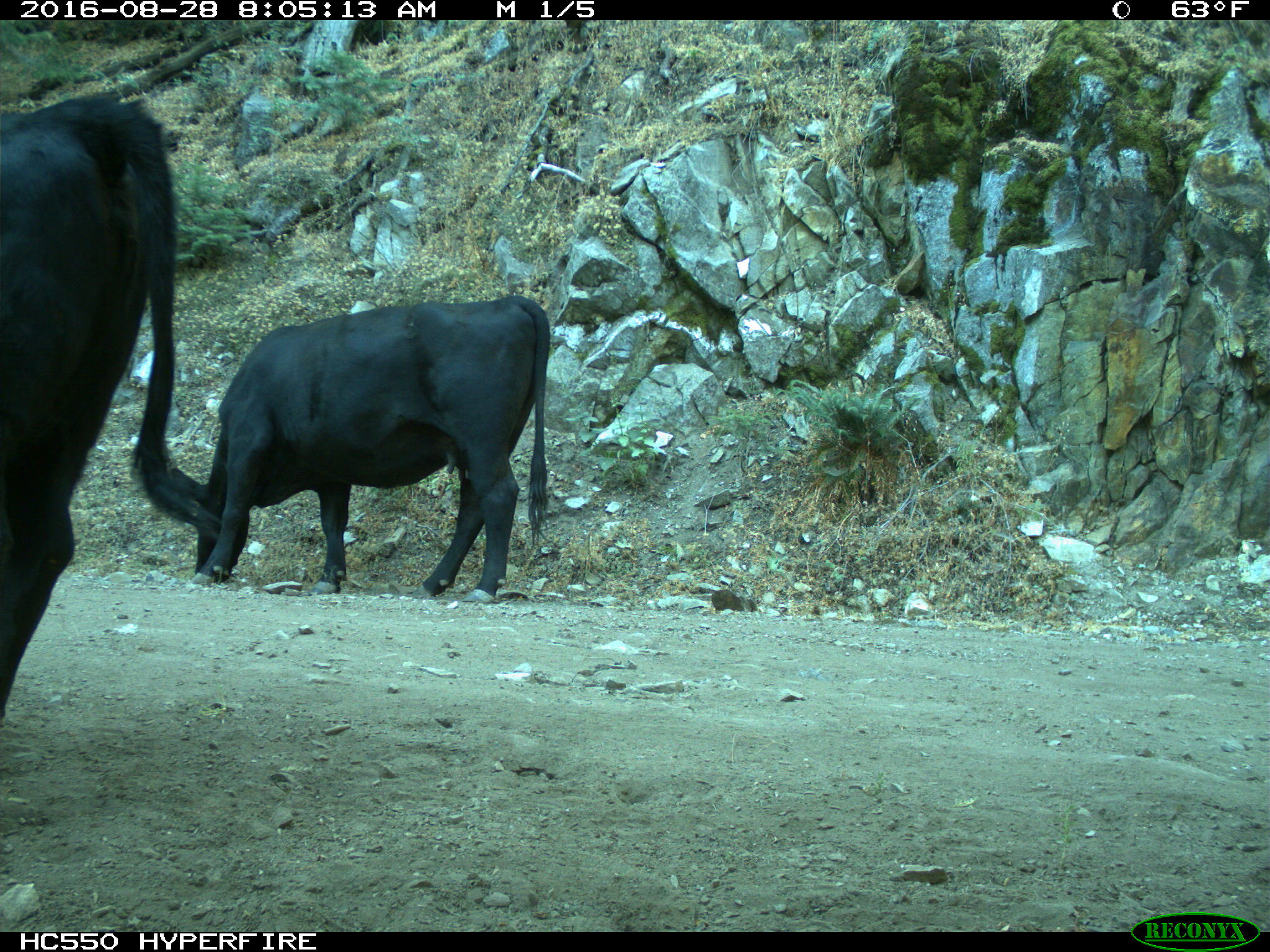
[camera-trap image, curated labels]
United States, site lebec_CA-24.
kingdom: Animalia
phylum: Chordata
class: Mammalia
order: Artiodactyla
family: Bovidae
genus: Bos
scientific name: Bos taurus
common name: domestic cow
Bos taurus (domestic cow).